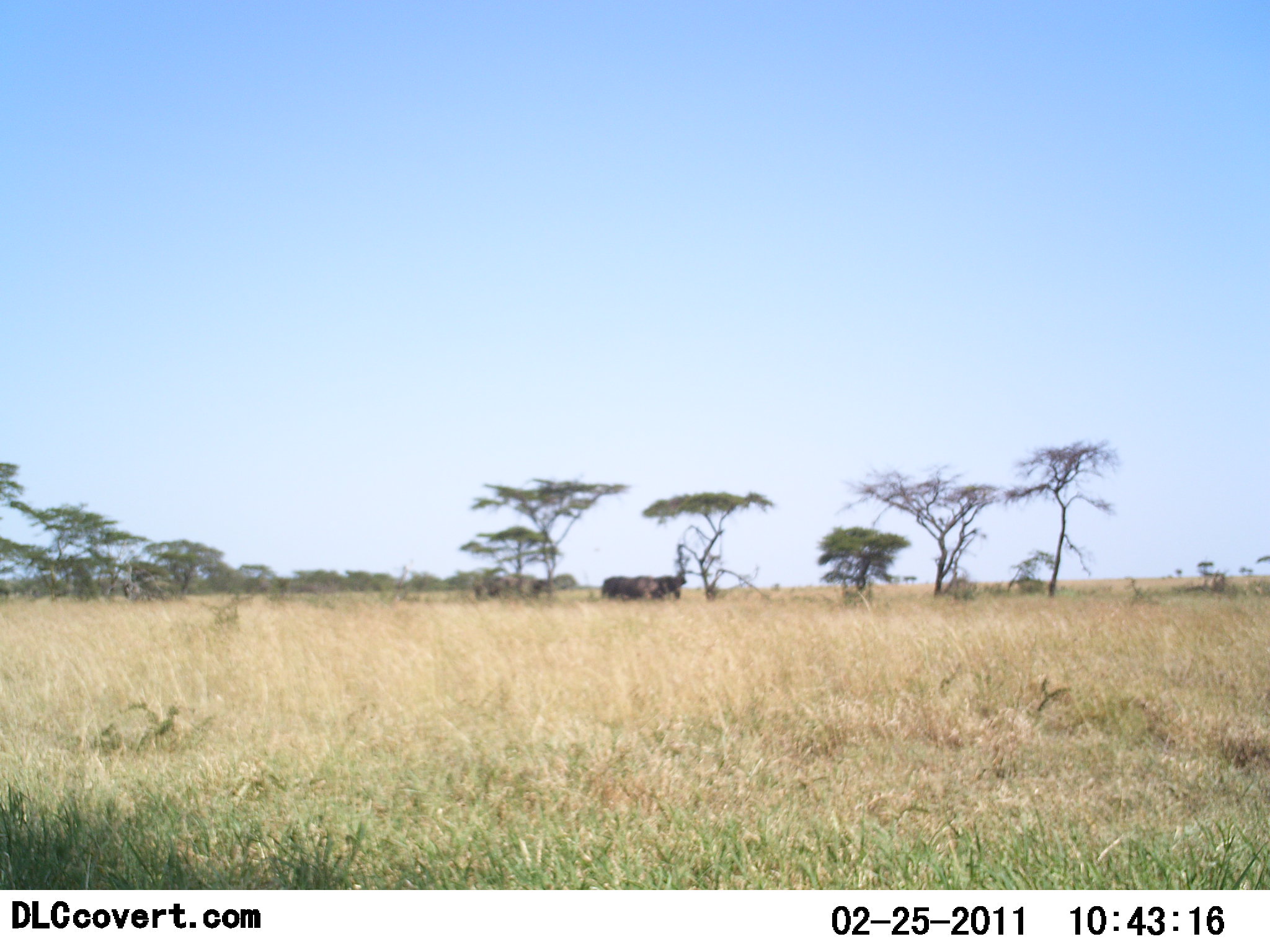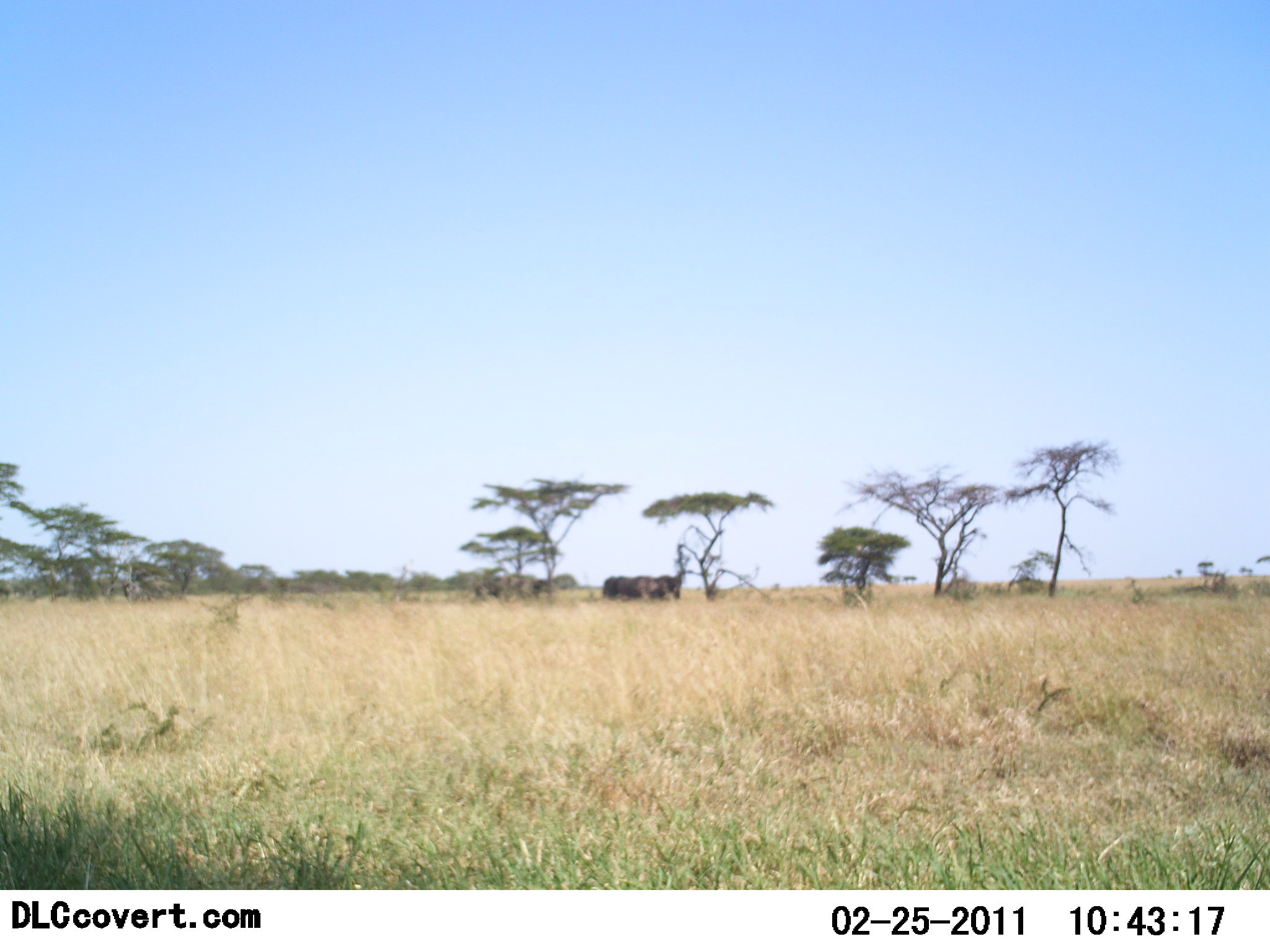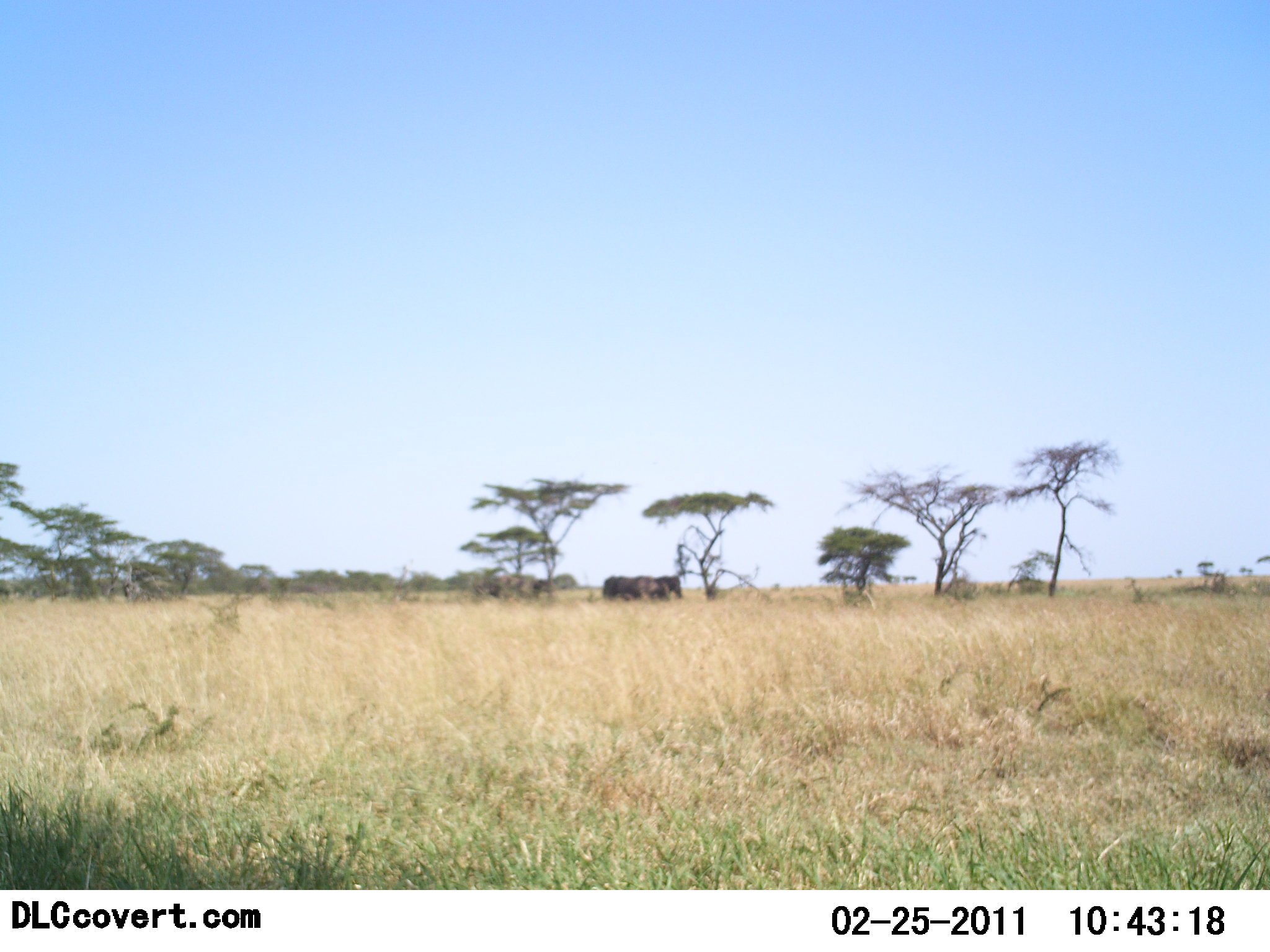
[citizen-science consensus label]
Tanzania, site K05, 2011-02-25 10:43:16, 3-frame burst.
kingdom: Animalia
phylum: Chordata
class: Mammalia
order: Proboscidea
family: Elephantidae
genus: Loxodonta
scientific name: Loxodonta africana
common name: african bush elephant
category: elephant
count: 3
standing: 73%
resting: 0%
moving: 27%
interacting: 0%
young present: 0%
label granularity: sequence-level